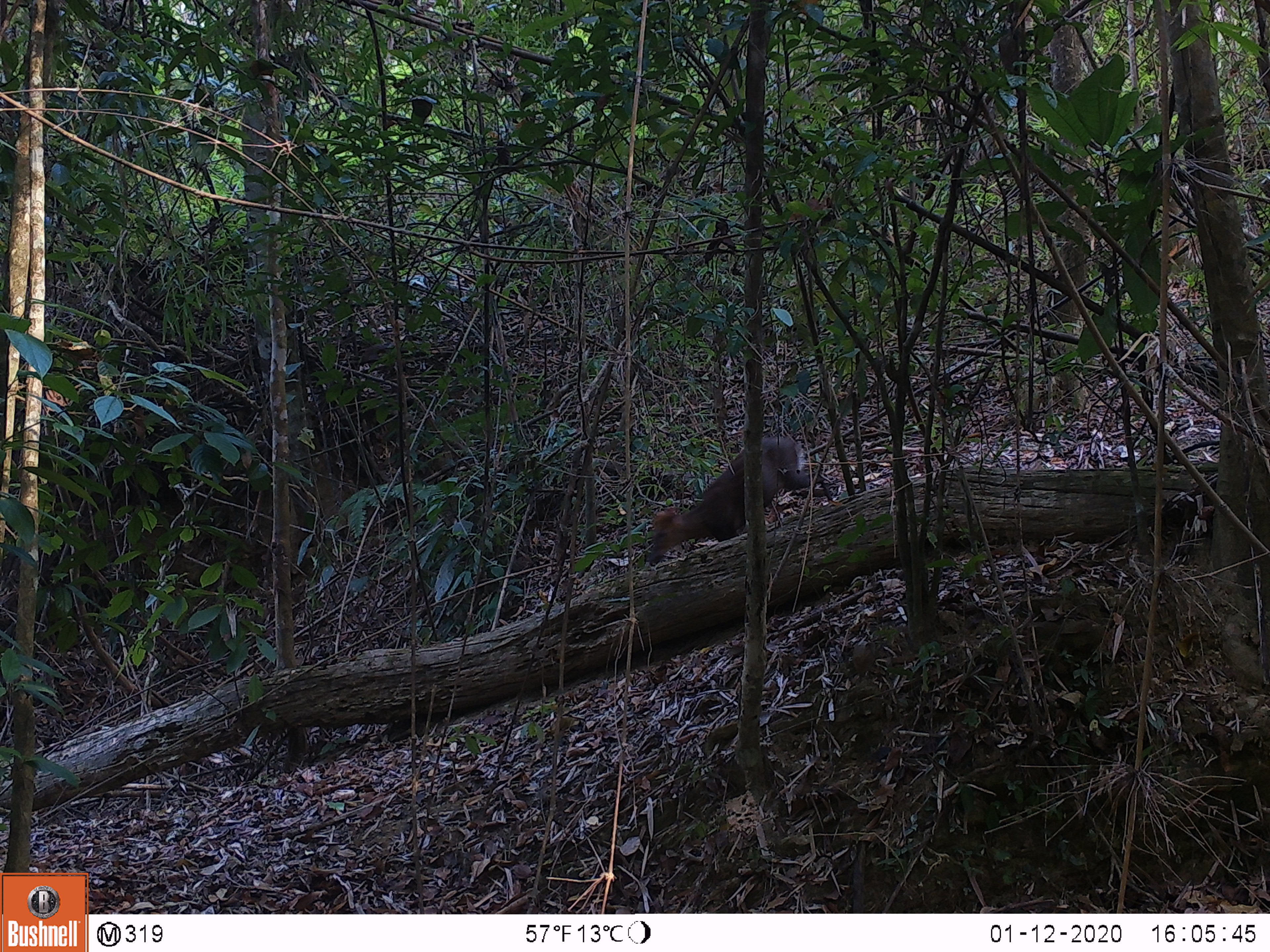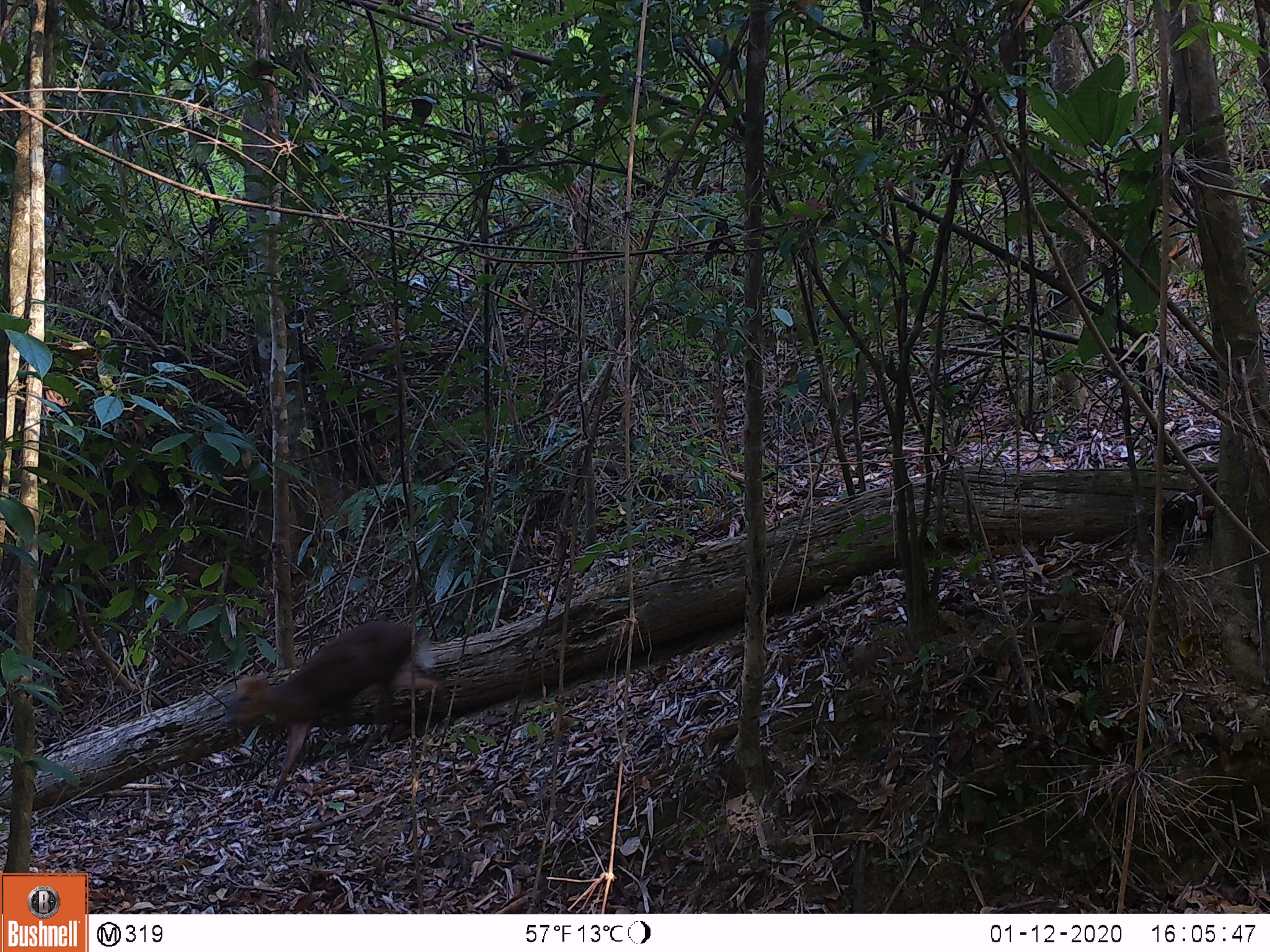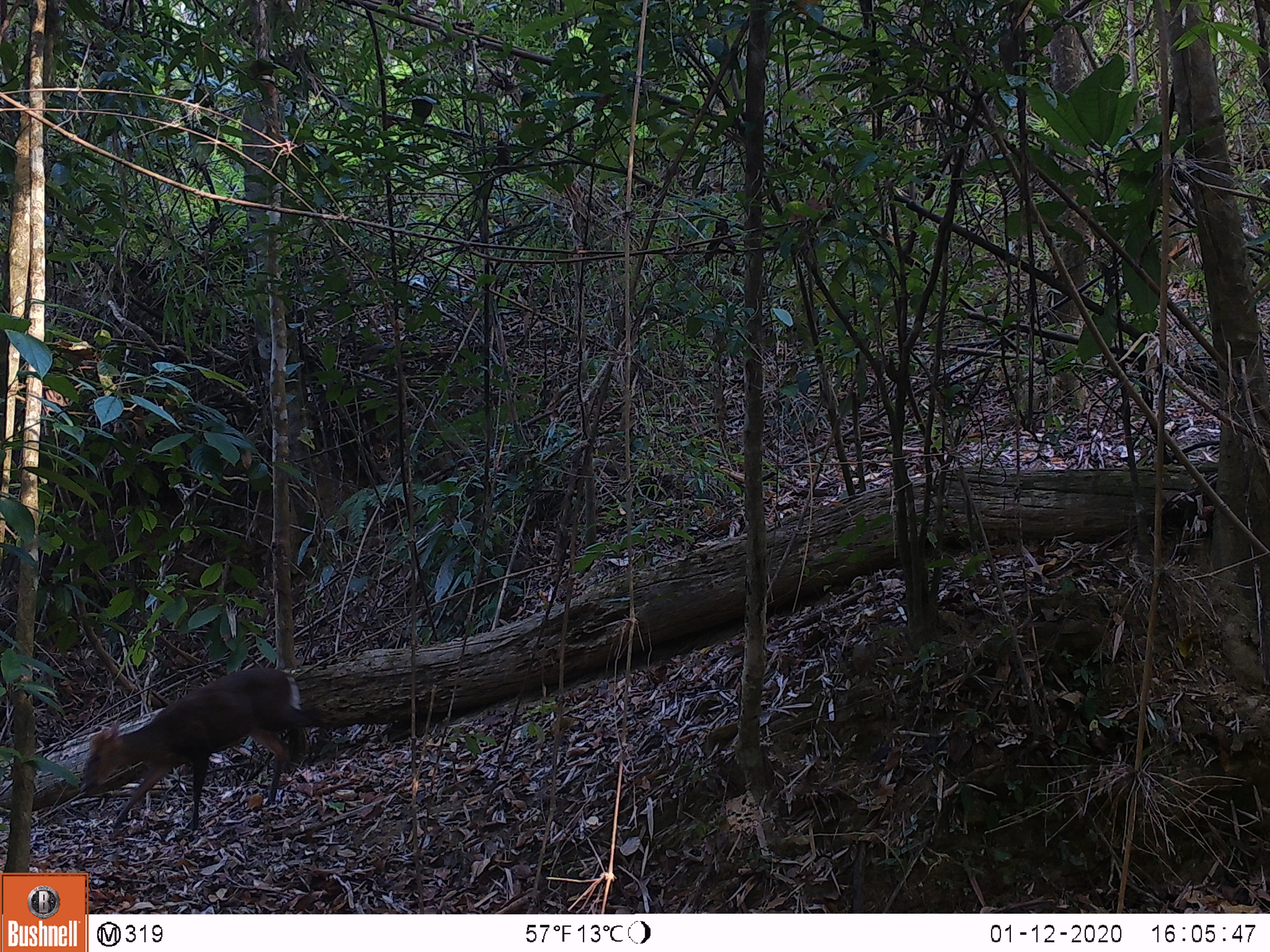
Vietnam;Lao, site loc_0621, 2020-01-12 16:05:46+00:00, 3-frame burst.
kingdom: Animalia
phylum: Chordata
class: Mammalia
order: Artiodactyla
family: Cervidae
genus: Muntiacus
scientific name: Muntiacus rooseveltorum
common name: roosevelt's muntjac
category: roosevelts muntjac group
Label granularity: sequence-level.